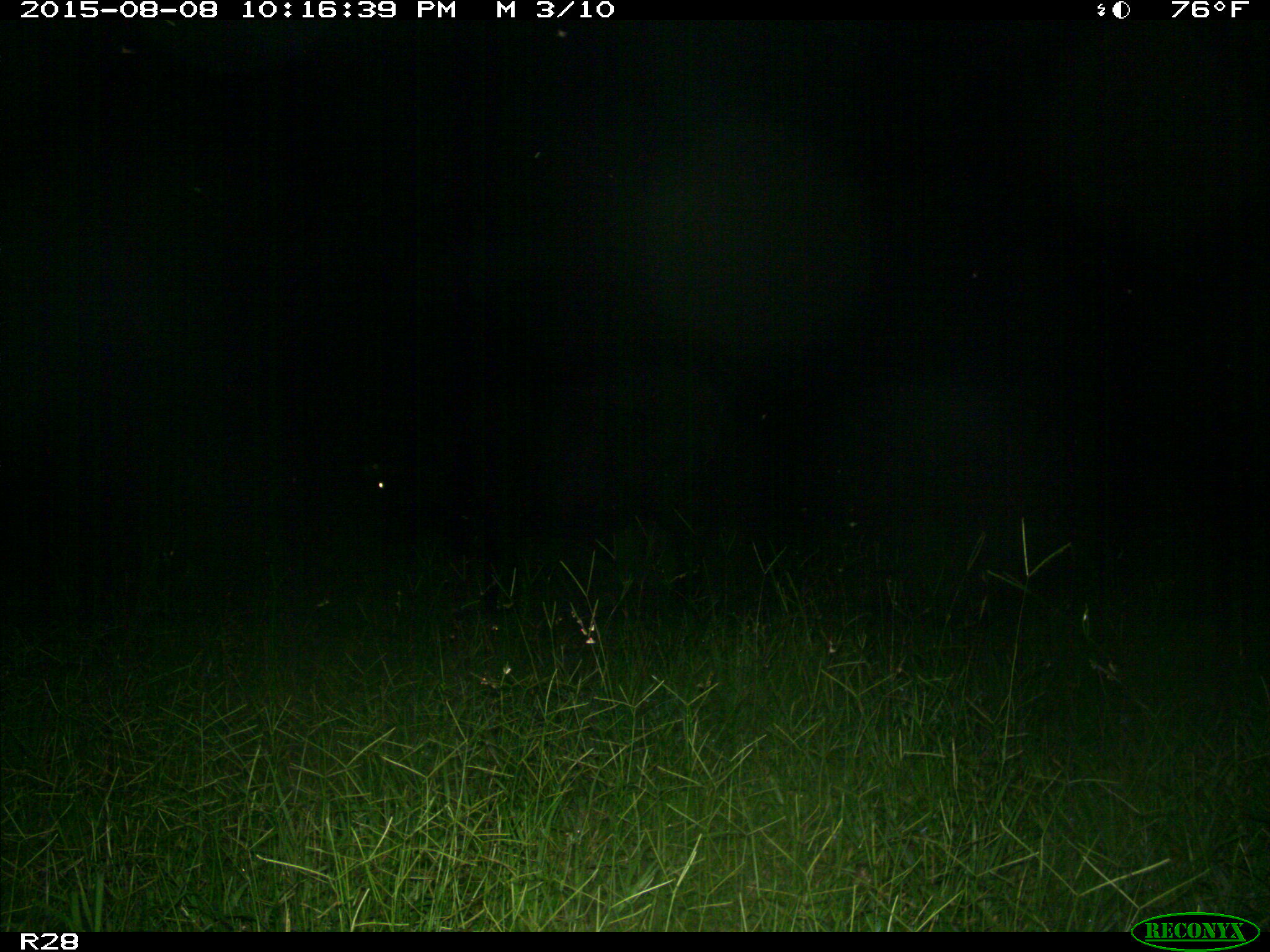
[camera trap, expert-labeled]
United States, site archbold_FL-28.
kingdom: Animalia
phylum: Chordata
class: Mammalia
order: Artiodactyla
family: Bovidae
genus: Bos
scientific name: Bos taurus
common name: domestic cow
Bos taurus (domestic cow).